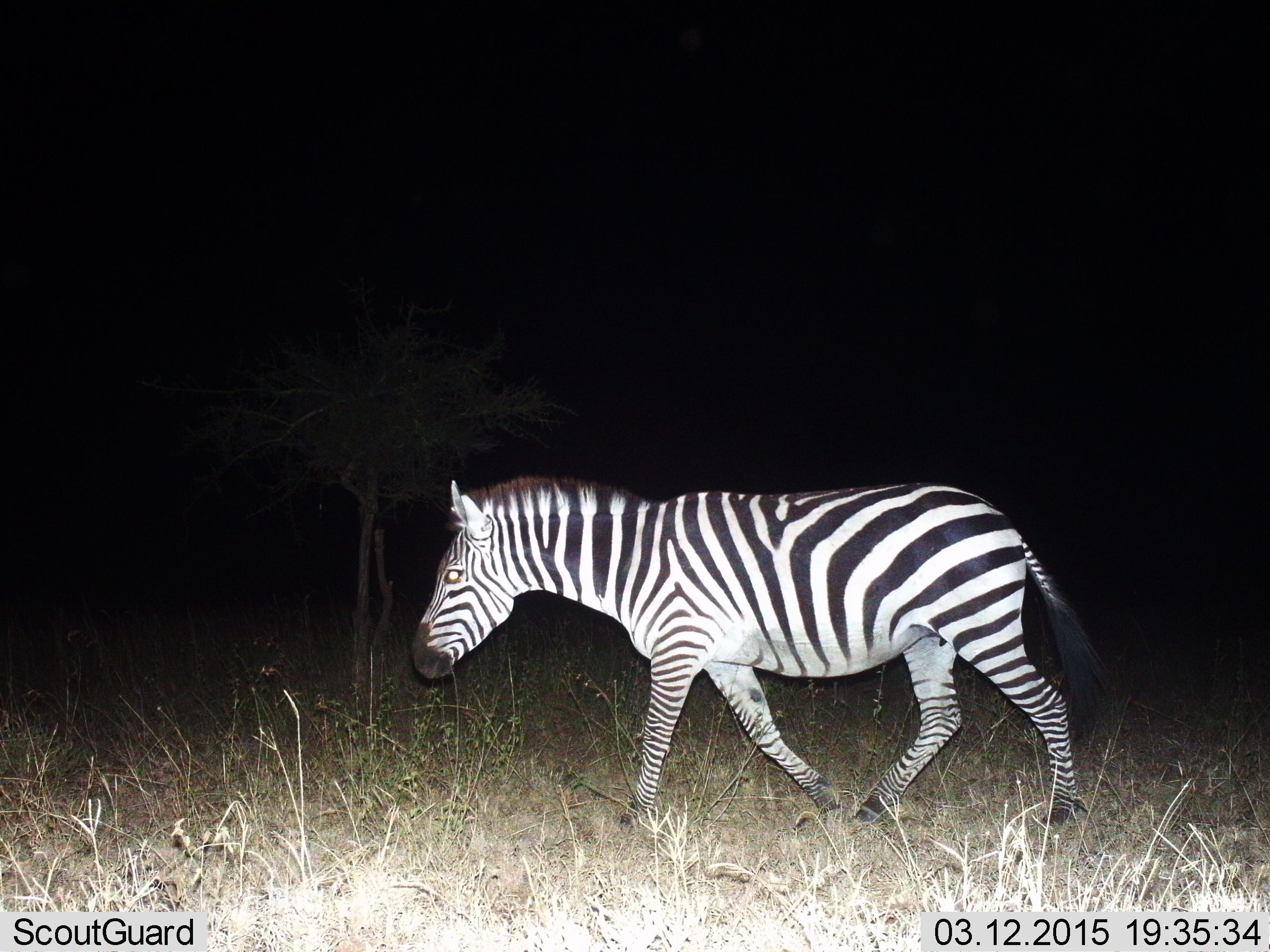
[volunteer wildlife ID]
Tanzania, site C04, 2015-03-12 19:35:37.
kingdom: Animalia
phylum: Chordata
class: Mammalia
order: Perissodactyla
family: Equidae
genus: Equus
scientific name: Equus quagga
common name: plains zebra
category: zebra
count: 1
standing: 0%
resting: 0%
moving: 100%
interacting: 0%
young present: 0%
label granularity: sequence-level